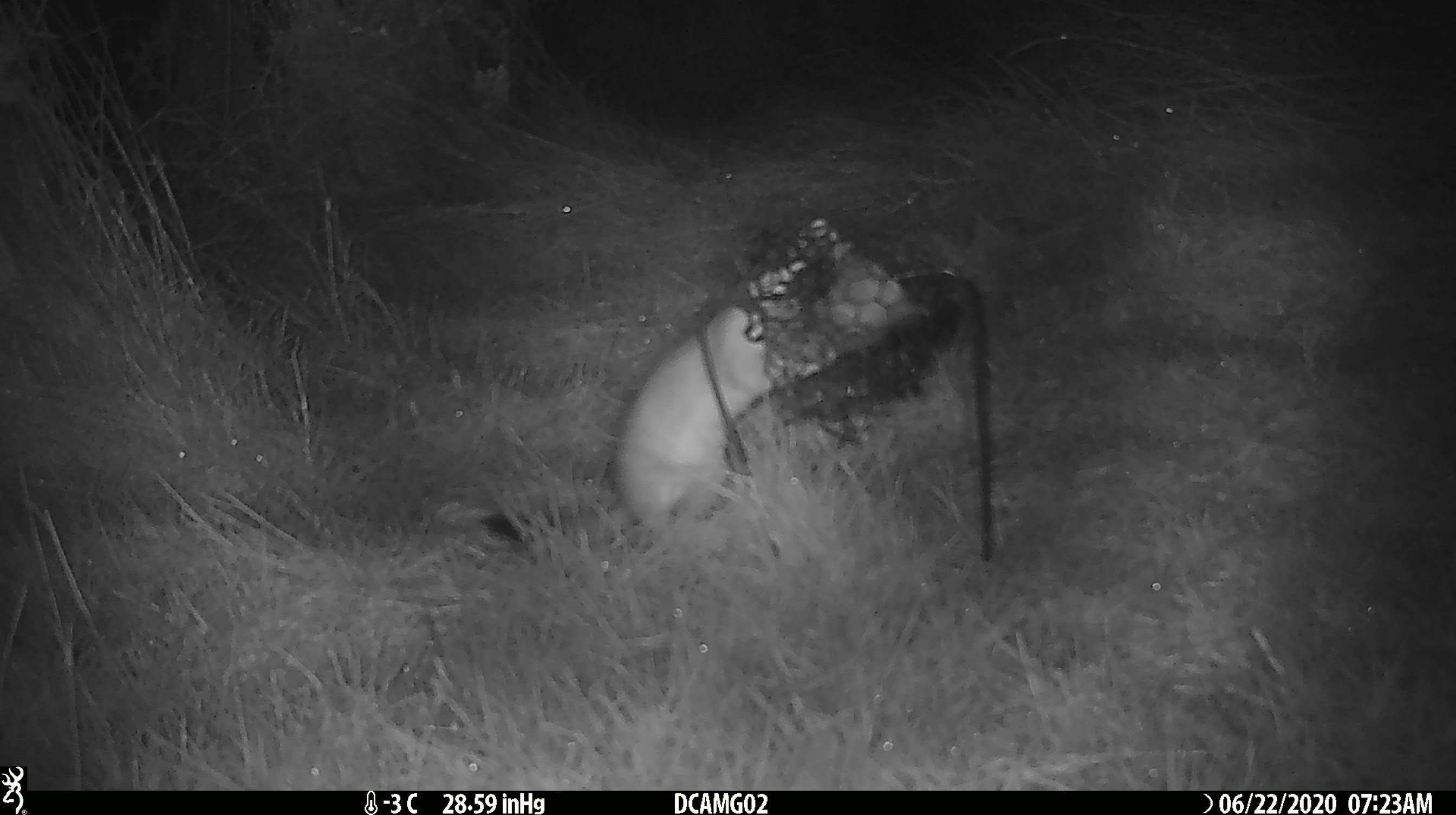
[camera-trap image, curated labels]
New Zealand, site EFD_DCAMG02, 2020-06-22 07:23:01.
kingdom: Animalia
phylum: Chordata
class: Mammalia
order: Carnivora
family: Mustelidae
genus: Mustela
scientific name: Mustela erminea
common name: stoat